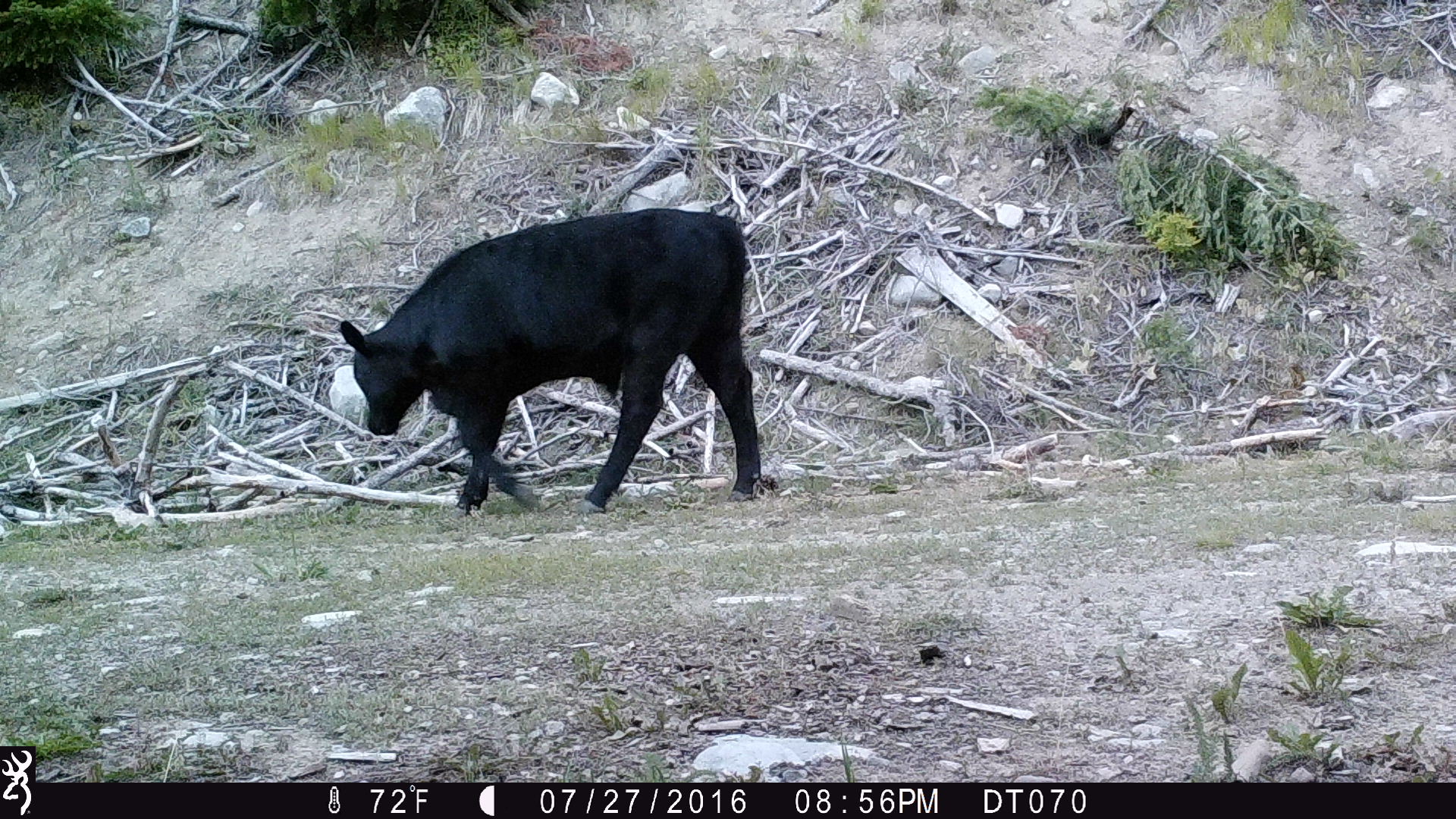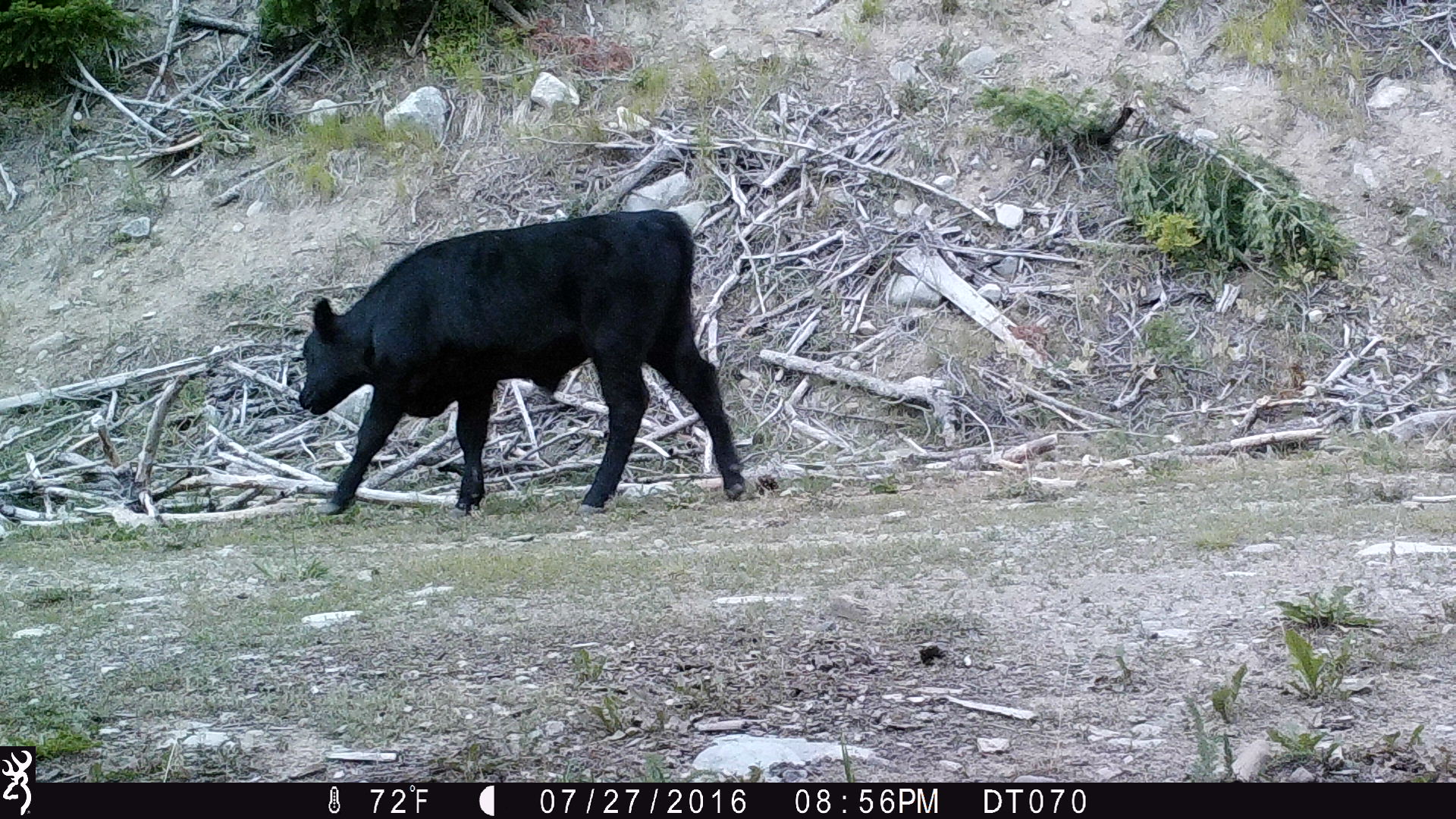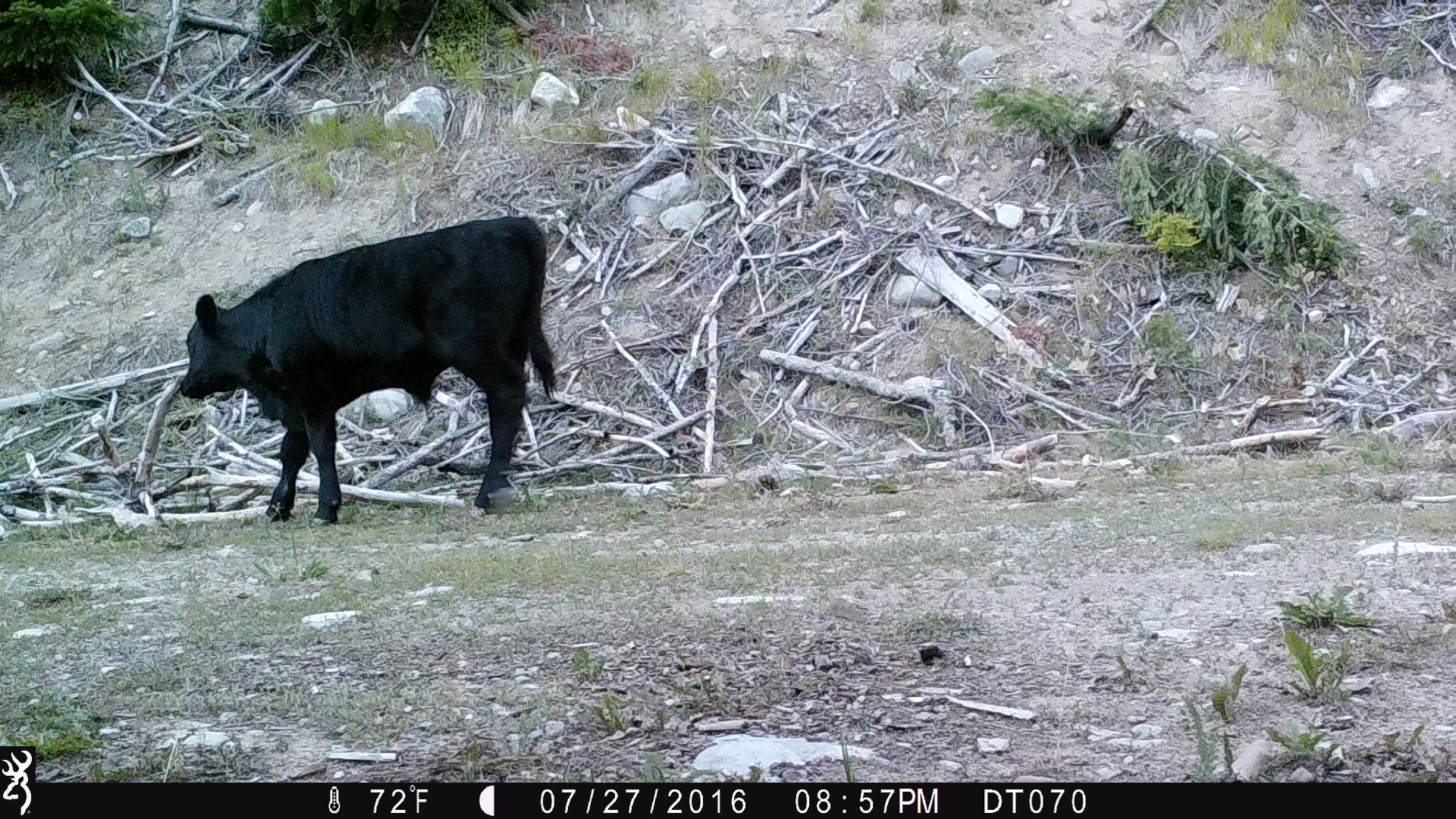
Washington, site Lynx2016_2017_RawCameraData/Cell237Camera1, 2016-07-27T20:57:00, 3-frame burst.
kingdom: Animalia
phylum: Chordata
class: Mammalia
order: Artiodactyla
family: Bovidae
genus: Bos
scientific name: Bos taurus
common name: domestic cattle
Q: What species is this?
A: Domestic cattle (Bos taurus).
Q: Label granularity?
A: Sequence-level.